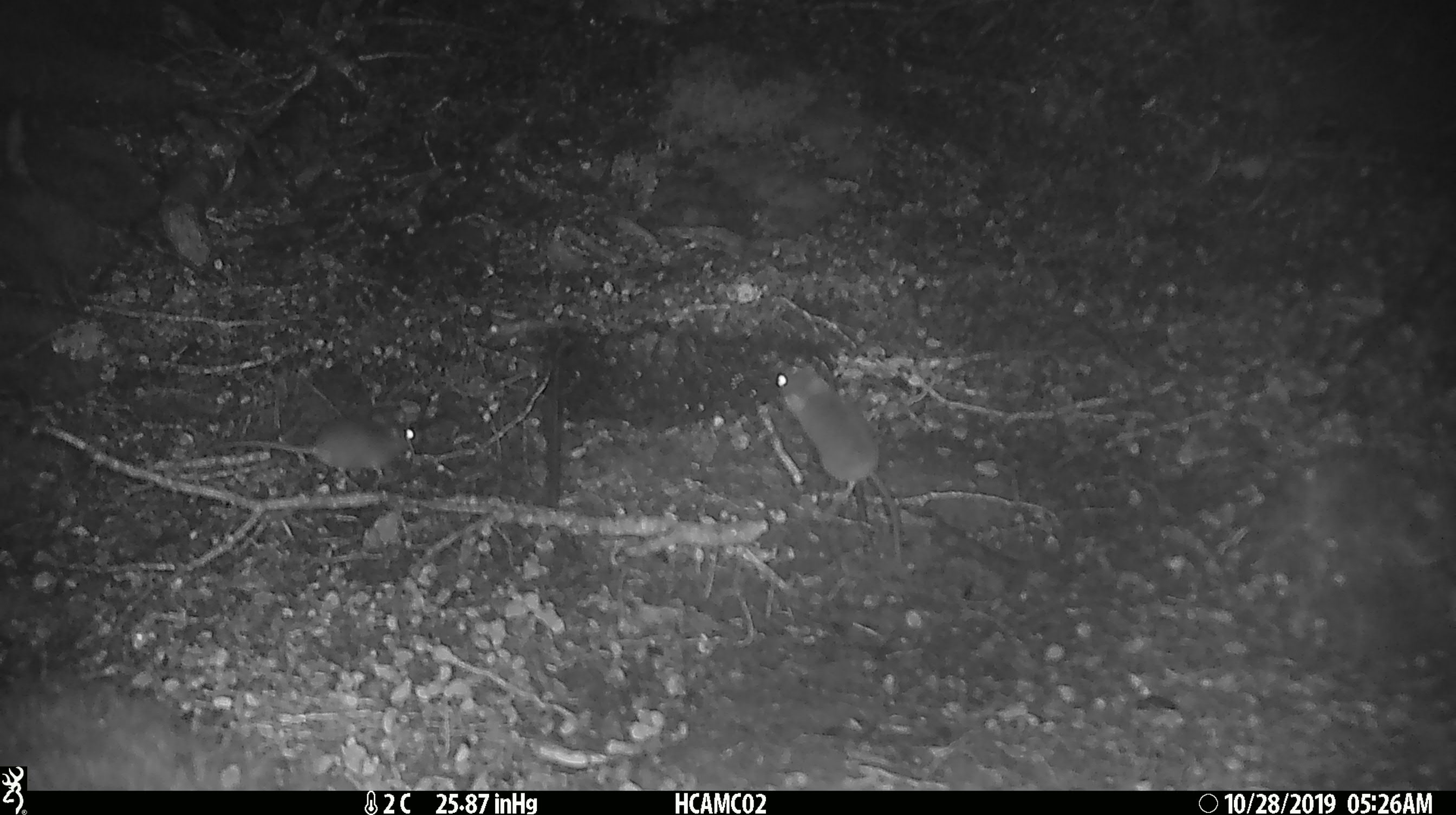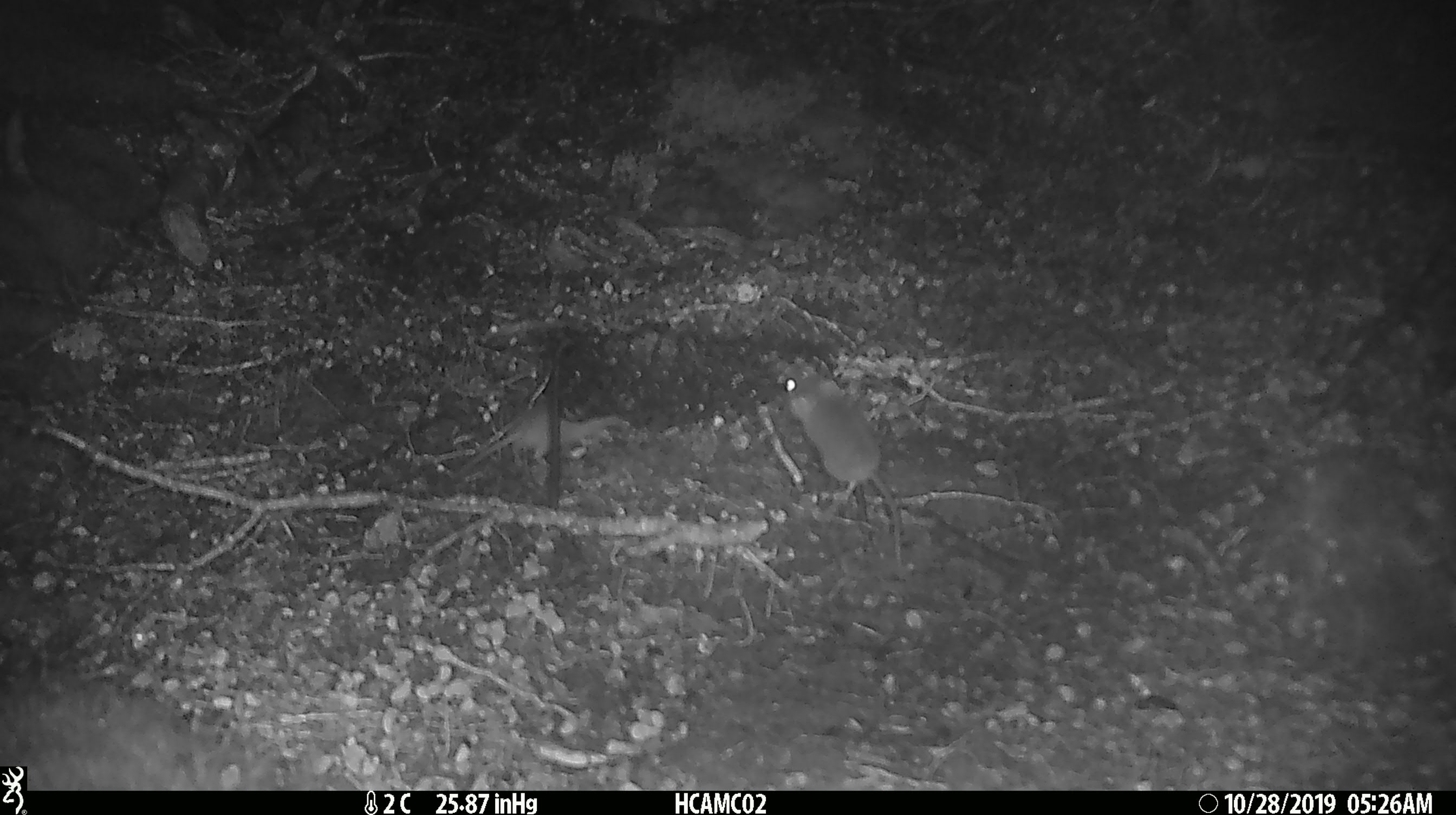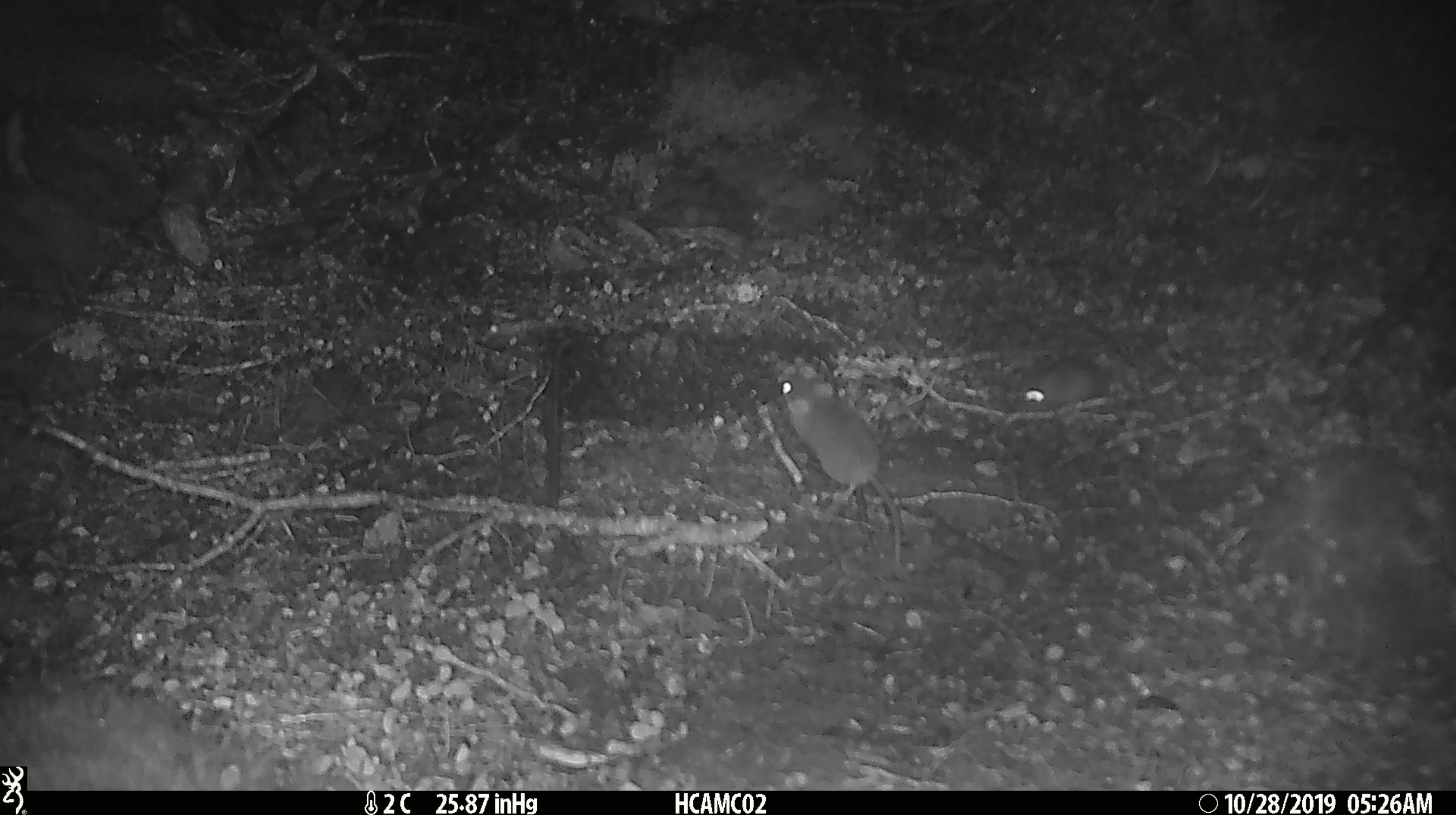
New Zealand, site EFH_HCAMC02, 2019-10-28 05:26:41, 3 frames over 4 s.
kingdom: Animalia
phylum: Chordata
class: Mammalia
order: Rodentia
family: Muridae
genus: Mus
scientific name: Mus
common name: mouse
Mouse (Mus).